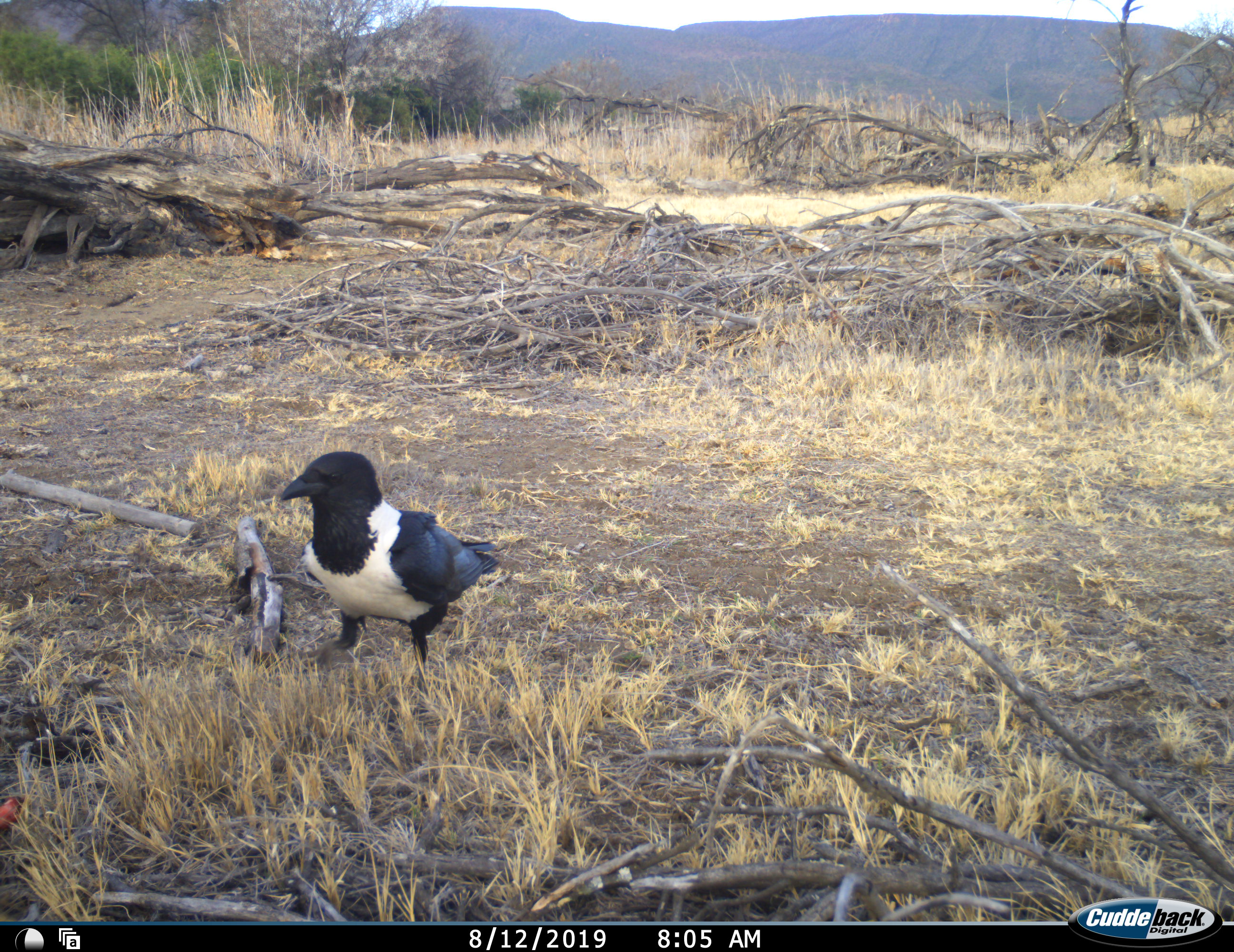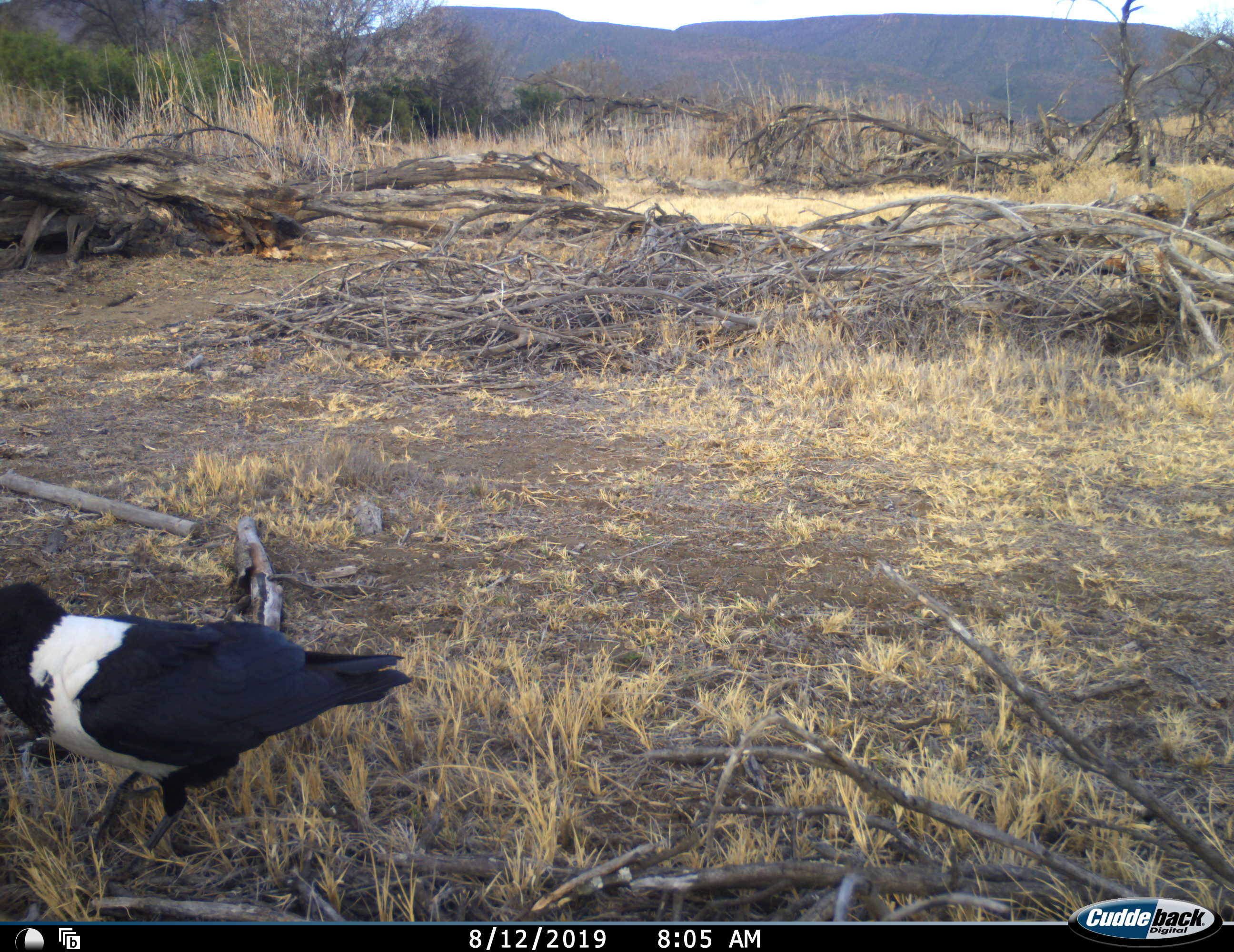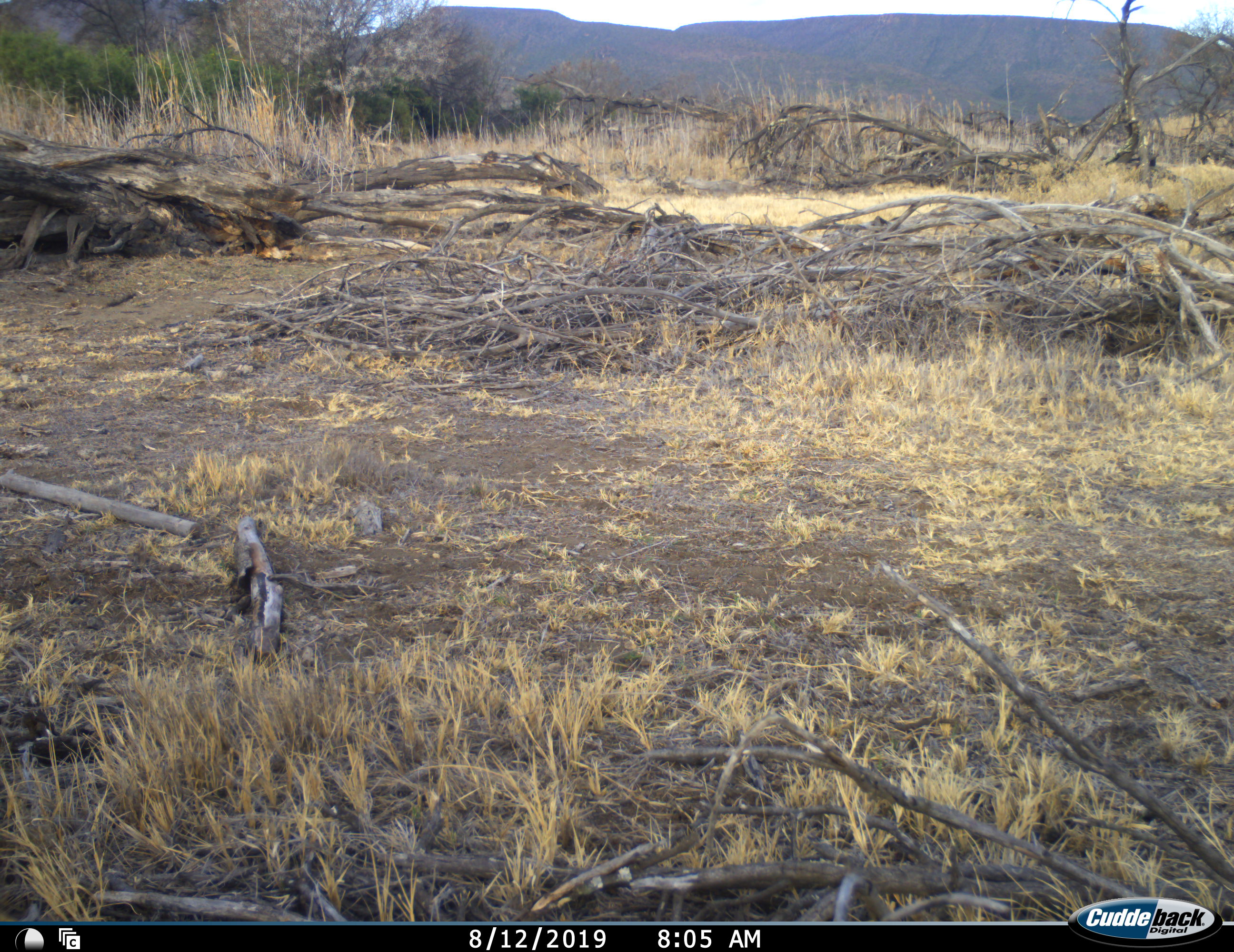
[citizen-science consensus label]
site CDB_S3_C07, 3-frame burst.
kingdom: Animalia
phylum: Chordata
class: Aves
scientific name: Aves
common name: bird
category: birdother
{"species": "birdother (bird) (Aves)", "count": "1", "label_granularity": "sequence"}